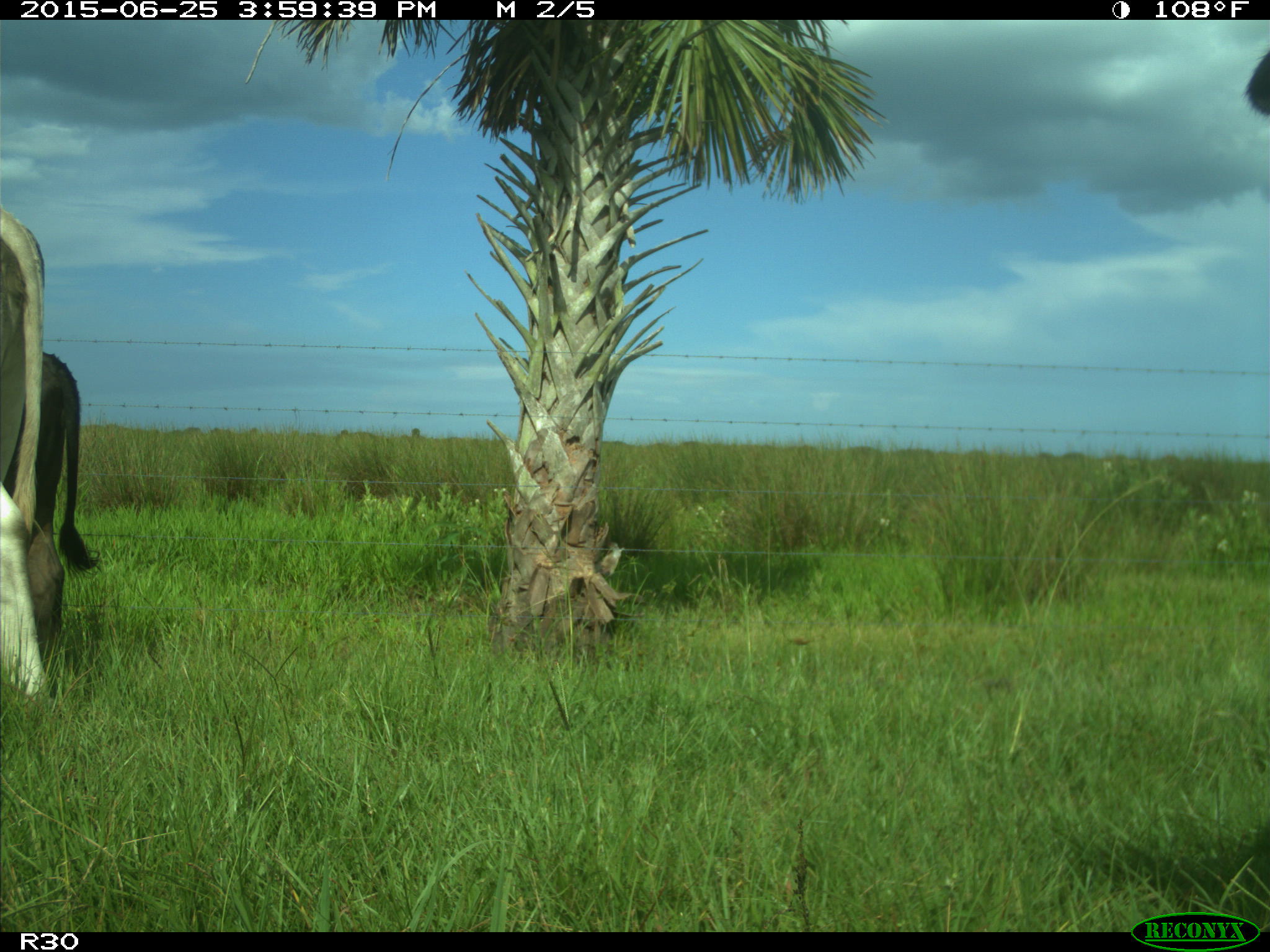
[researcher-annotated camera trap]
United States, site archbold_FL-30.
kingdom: Animalia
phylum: Chordata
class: Mammalia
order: Artiodactyla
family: Bovidae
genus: Bos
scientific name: Bos taurus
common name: domestic cow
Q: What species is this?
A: Bos taurus (domestic cow).